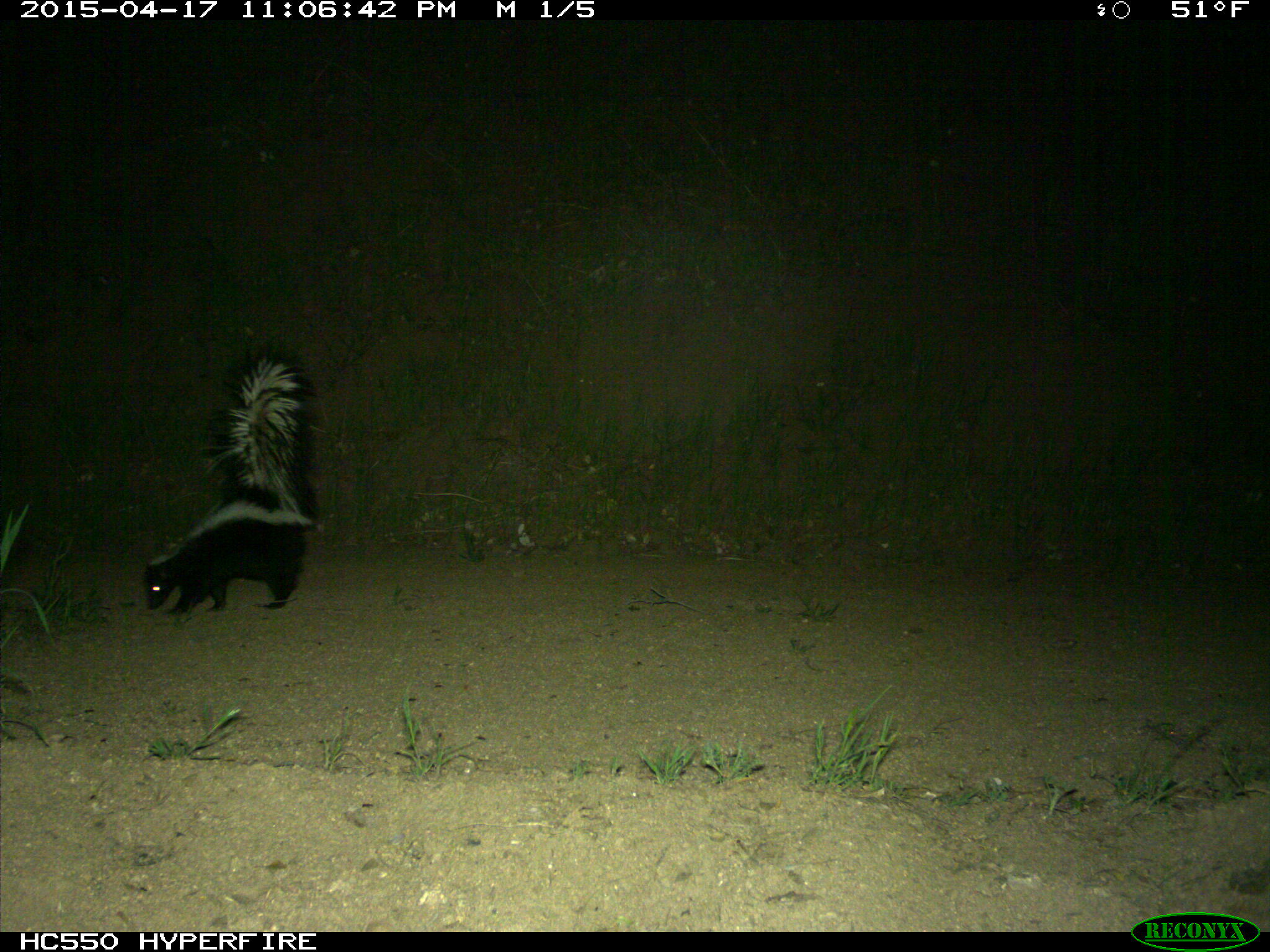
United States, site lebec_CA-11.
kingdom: Animalia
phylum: Chordata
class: Mammalia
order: Carnivora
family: Mephitidae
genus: Mephitis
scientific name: Mephitis mephitis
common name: striped skunk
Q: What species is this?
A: Mephitis mephitis (striped skunk).